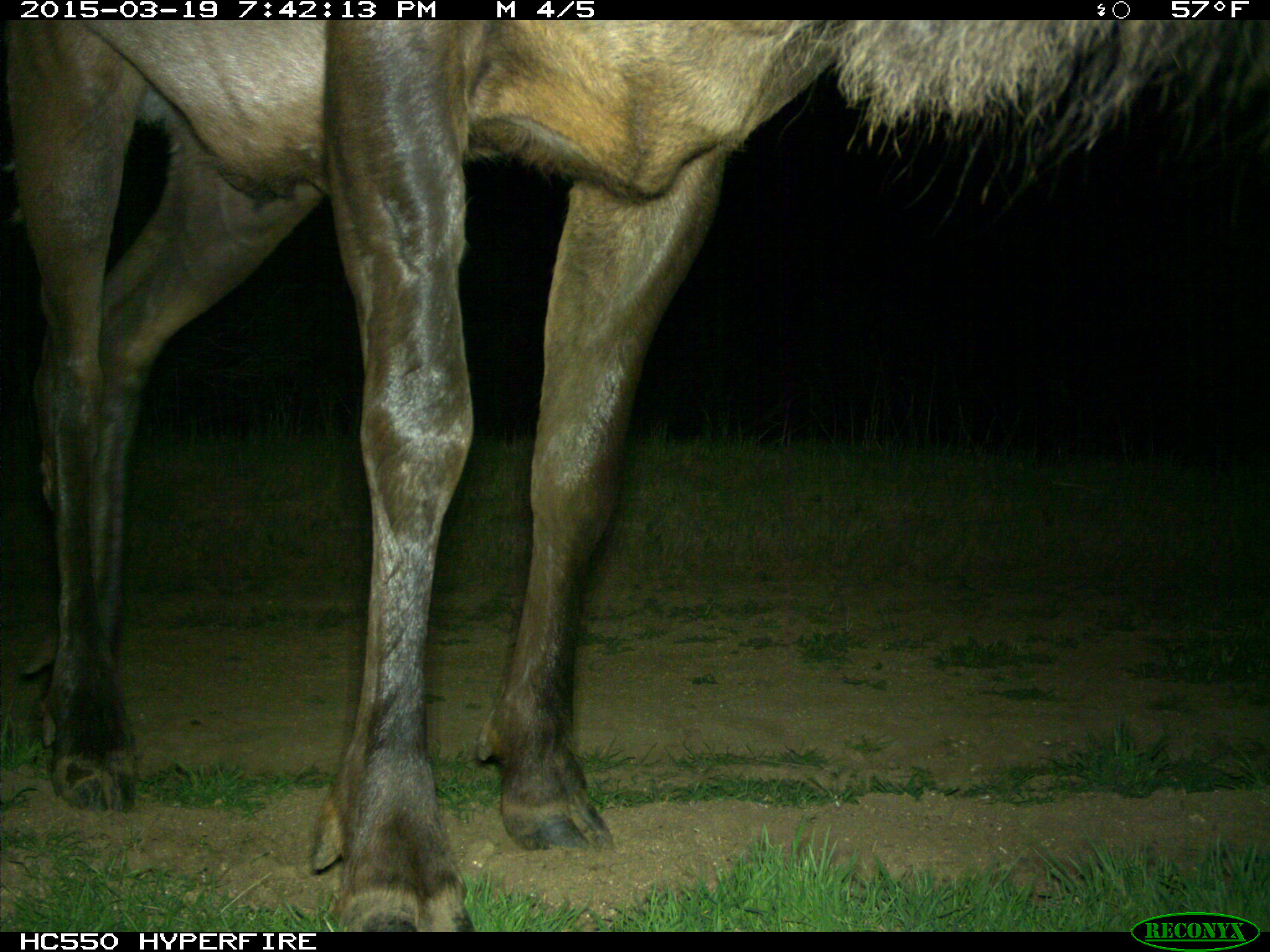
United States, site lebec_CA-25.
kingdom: Animalia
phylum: Chordata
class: Mammalia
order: Artiodactyla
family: Cervidae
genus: Cervus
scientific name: Cervus canadensis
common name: elk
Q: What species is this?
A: Cervus canadensis (elk).